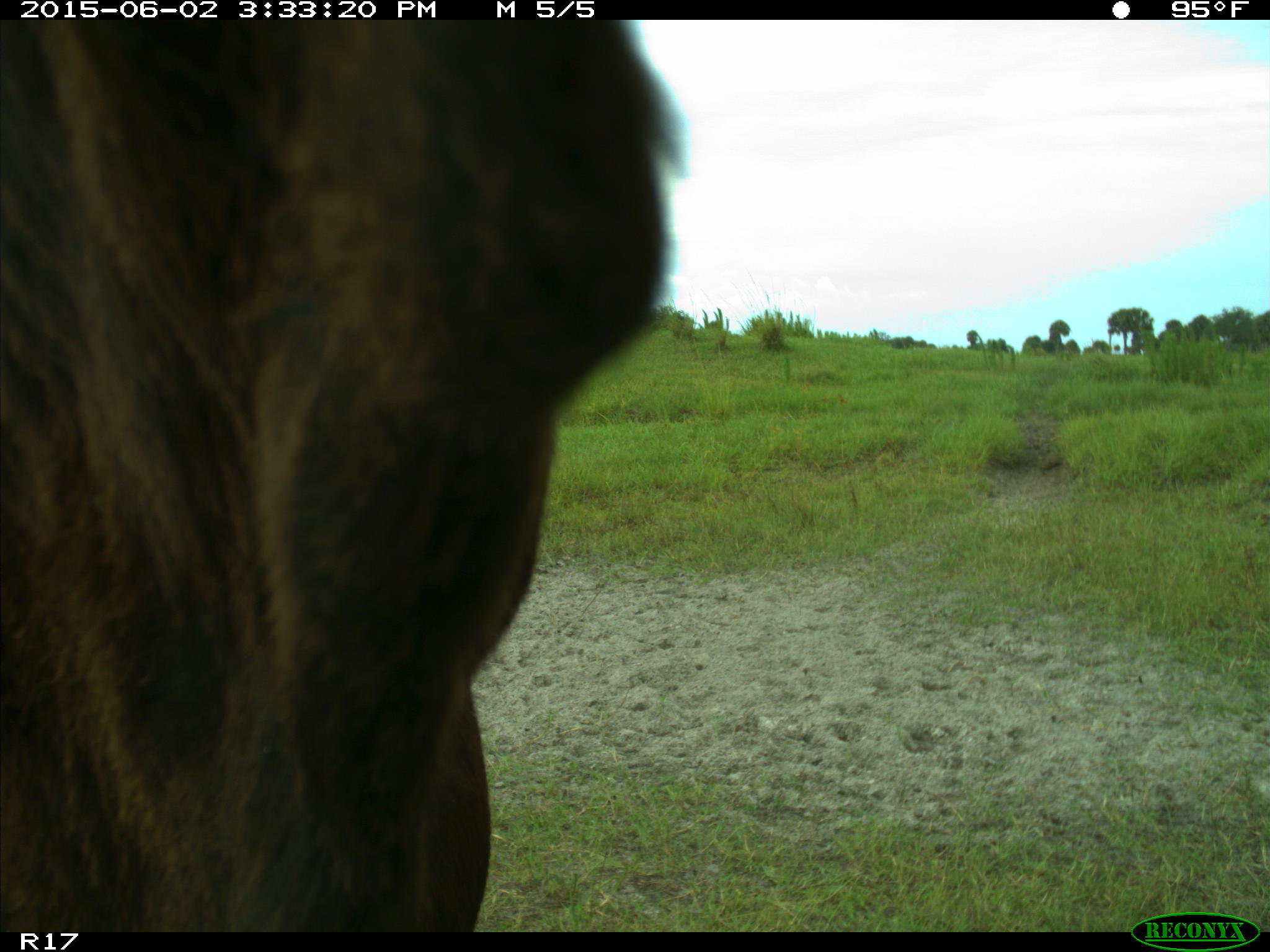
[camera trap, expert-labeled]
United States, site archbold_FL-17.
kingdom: Animalia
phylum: Chordata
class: Mammalia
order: Artiodactyla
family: Bovidae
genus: Bos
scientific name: Bos taurus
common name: domestic cow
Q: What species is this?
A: Bos taurus (domestic cow).